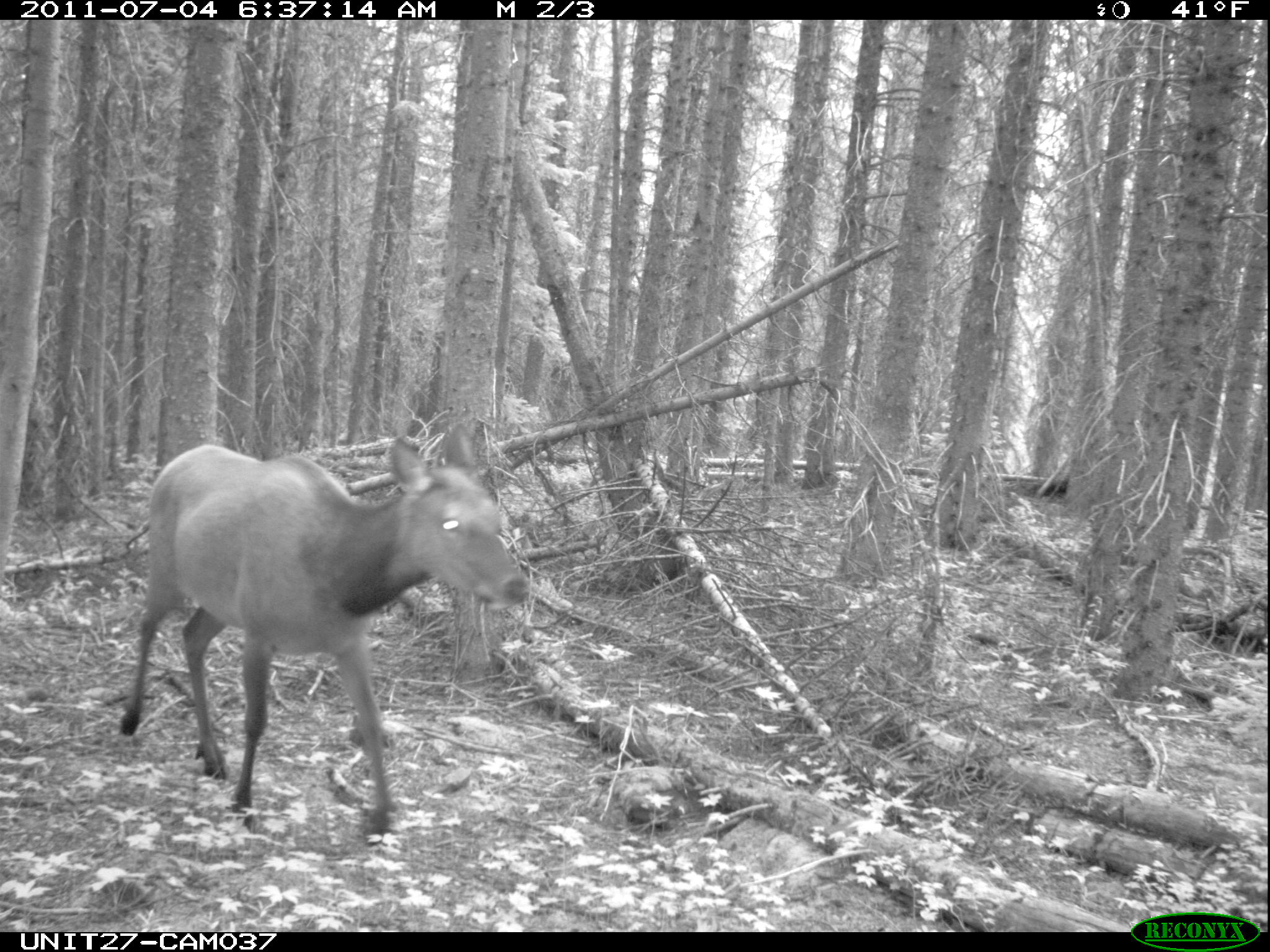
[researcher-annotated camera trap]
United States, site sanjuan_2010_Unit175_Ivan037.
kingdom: Animalia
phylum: Chordata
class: Mammalia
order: Artiodactyla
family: Cervidae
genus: Cervus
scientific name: Cervus elaphus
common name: red deer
Cervus elaphus (red deer).